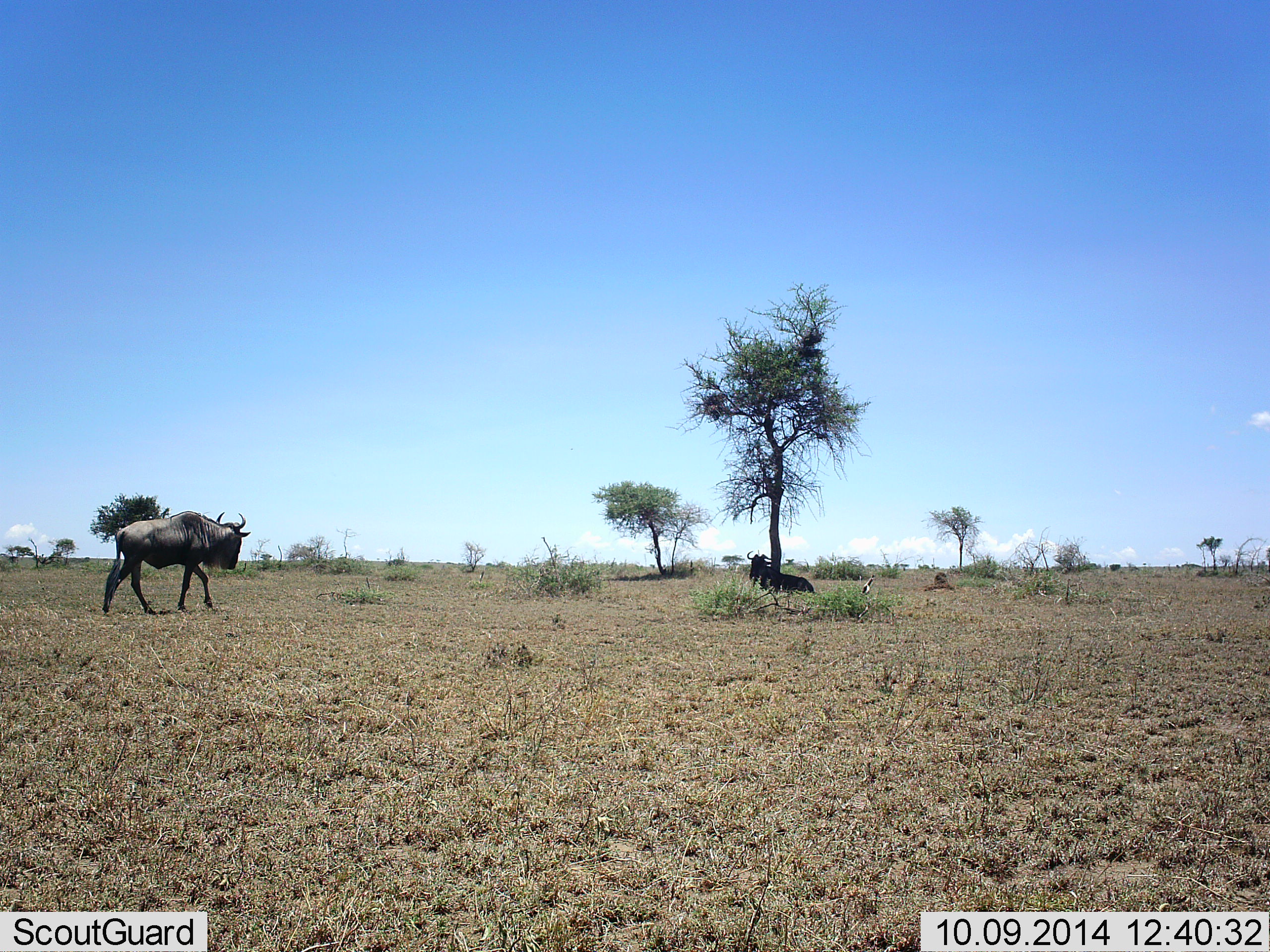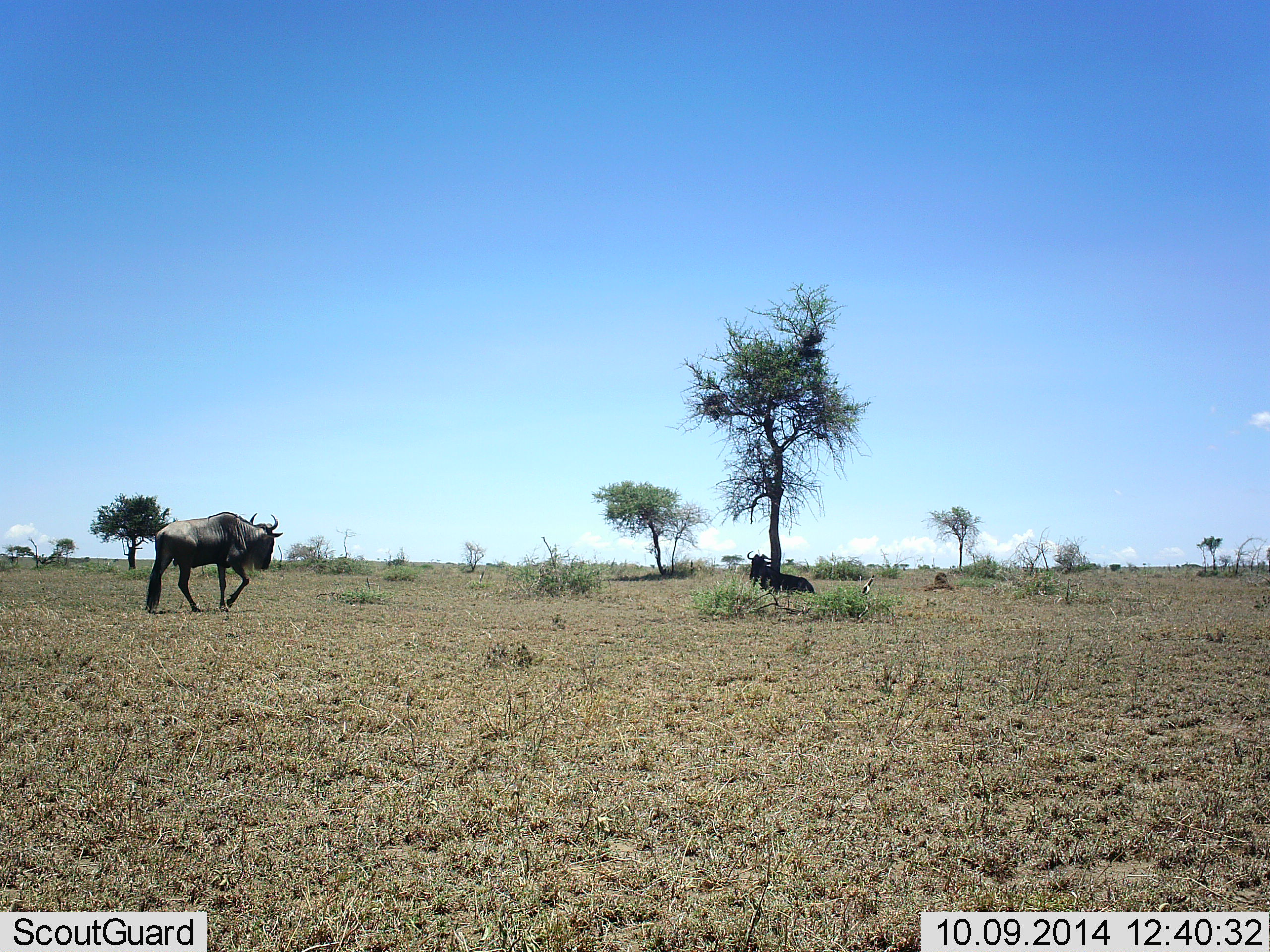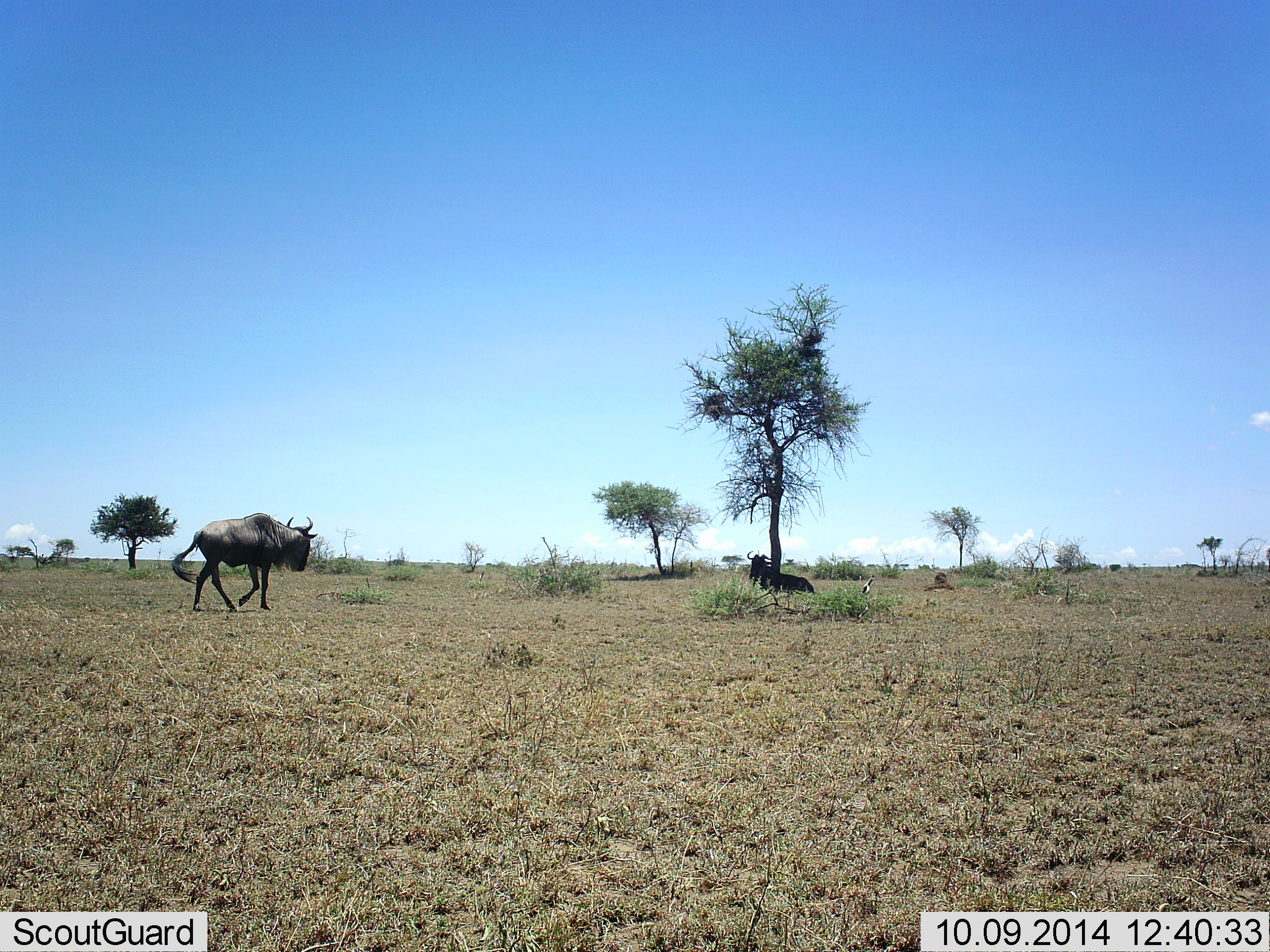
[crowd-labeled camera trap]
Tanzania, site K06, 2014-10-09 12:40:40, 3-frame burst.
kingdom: Animalia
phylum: Chordata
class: Mammalia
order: Artiodactyla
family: Bovidae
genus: Connochaetes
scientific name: Connochaetes taurinus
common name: blue wildebeest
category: wildebeest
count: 2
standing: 40%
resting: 100%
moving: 80%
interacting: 0%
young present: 0%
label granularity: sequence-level